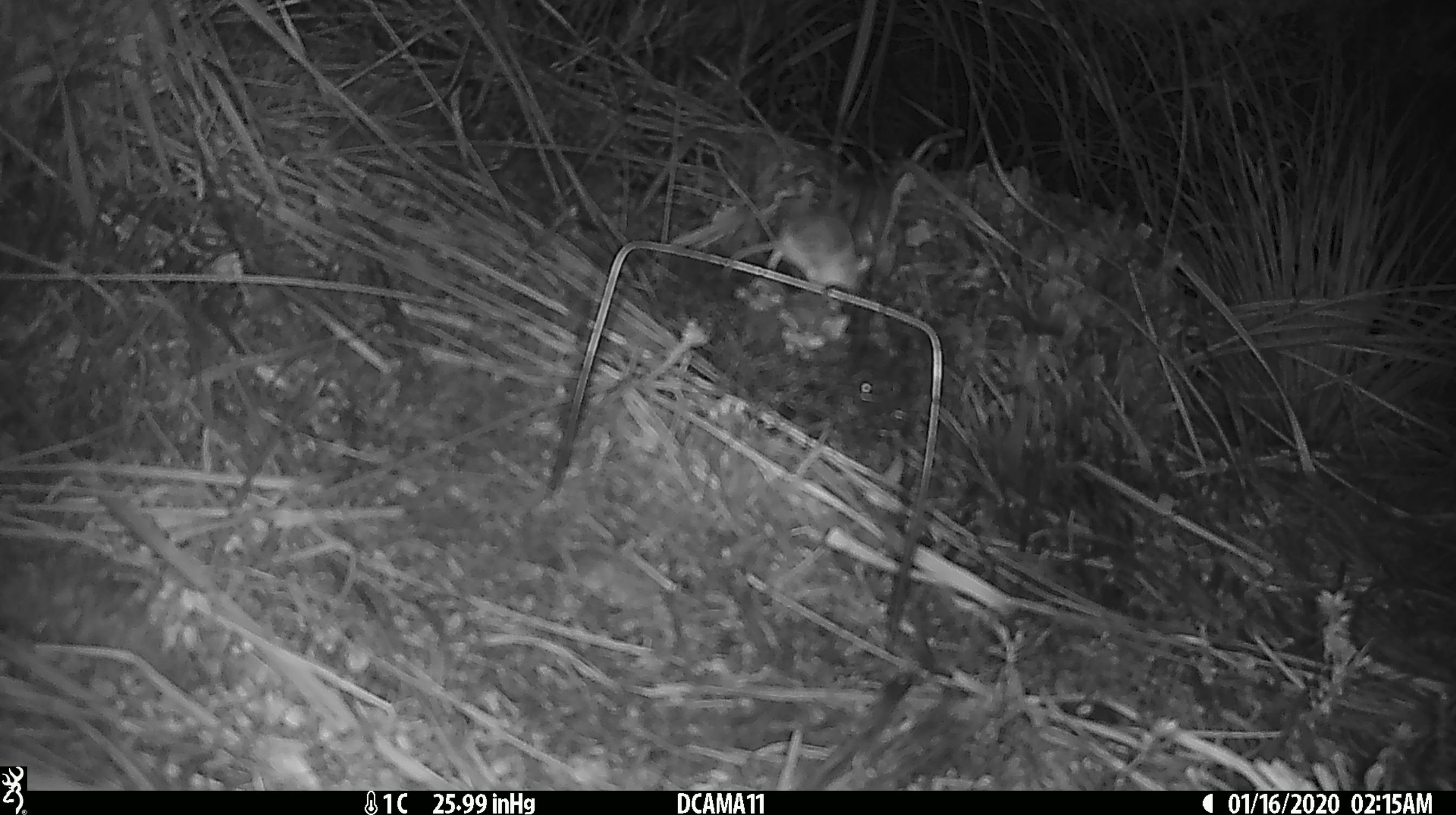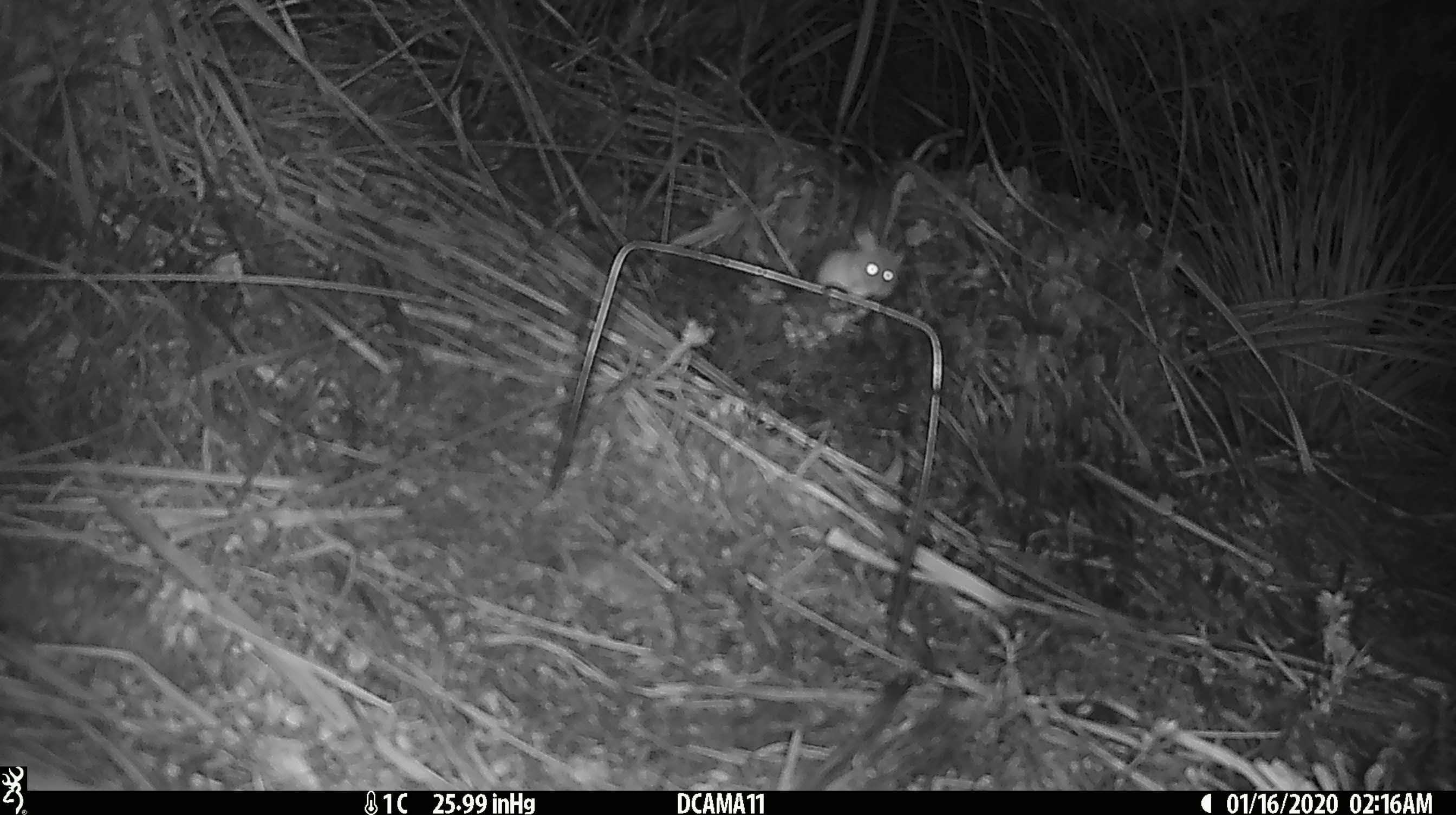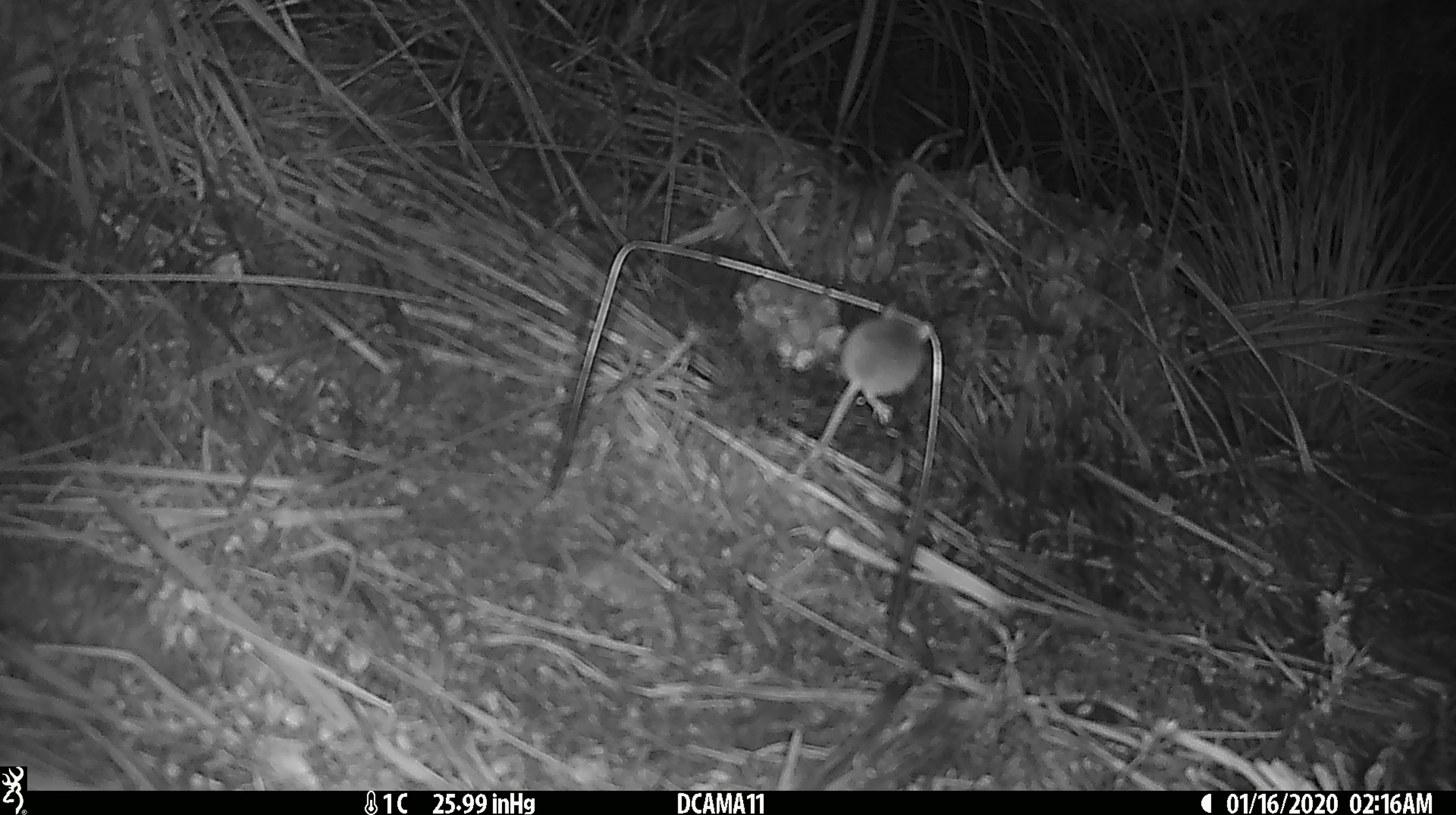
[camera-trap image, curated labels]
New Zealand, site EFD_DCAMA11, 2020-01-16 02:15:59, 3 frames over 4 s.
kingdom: Animalia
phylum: Chordata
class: Mammalia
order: Rodentia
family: Muridae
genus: Mus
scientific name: Mus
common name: mouse